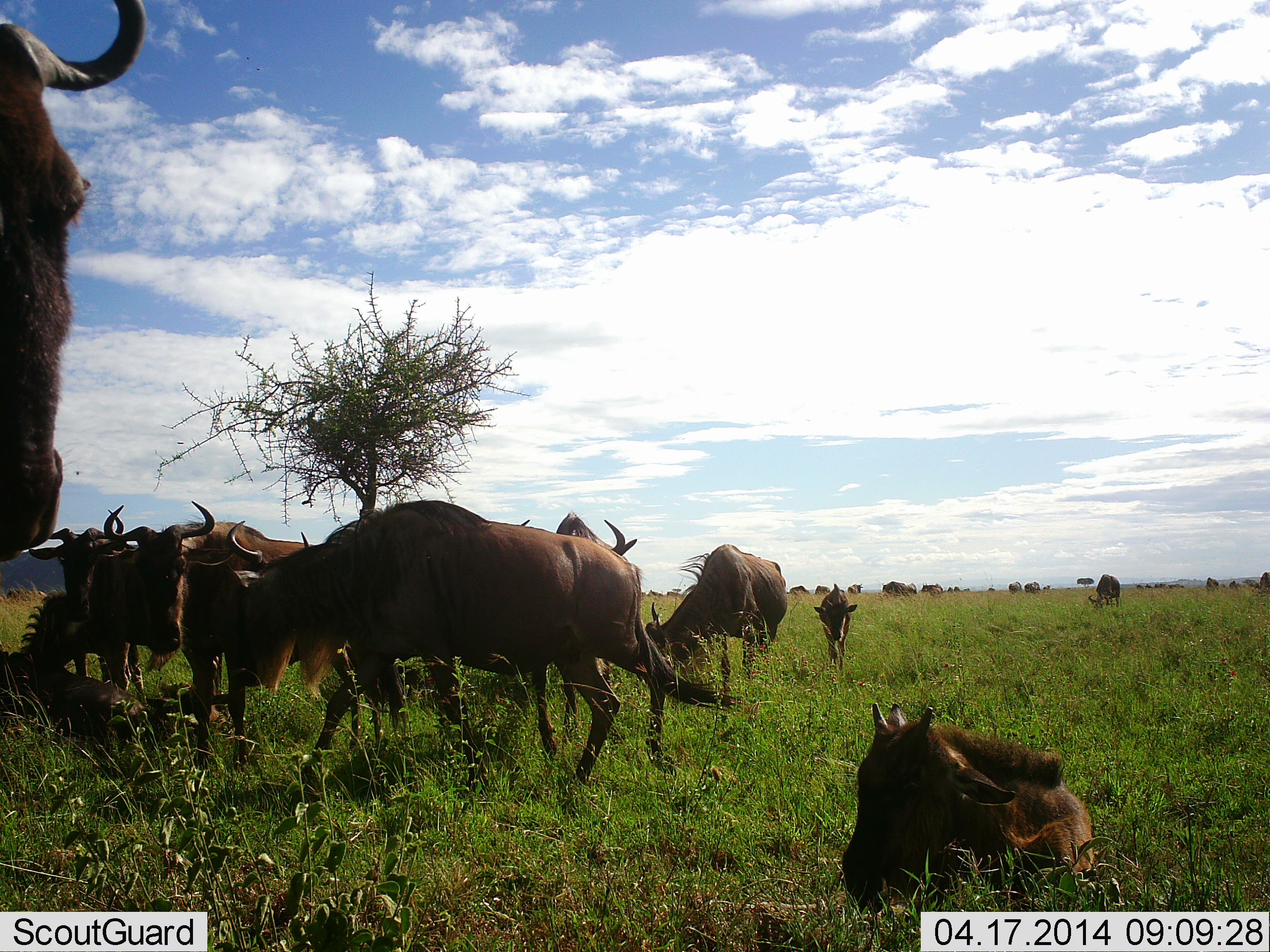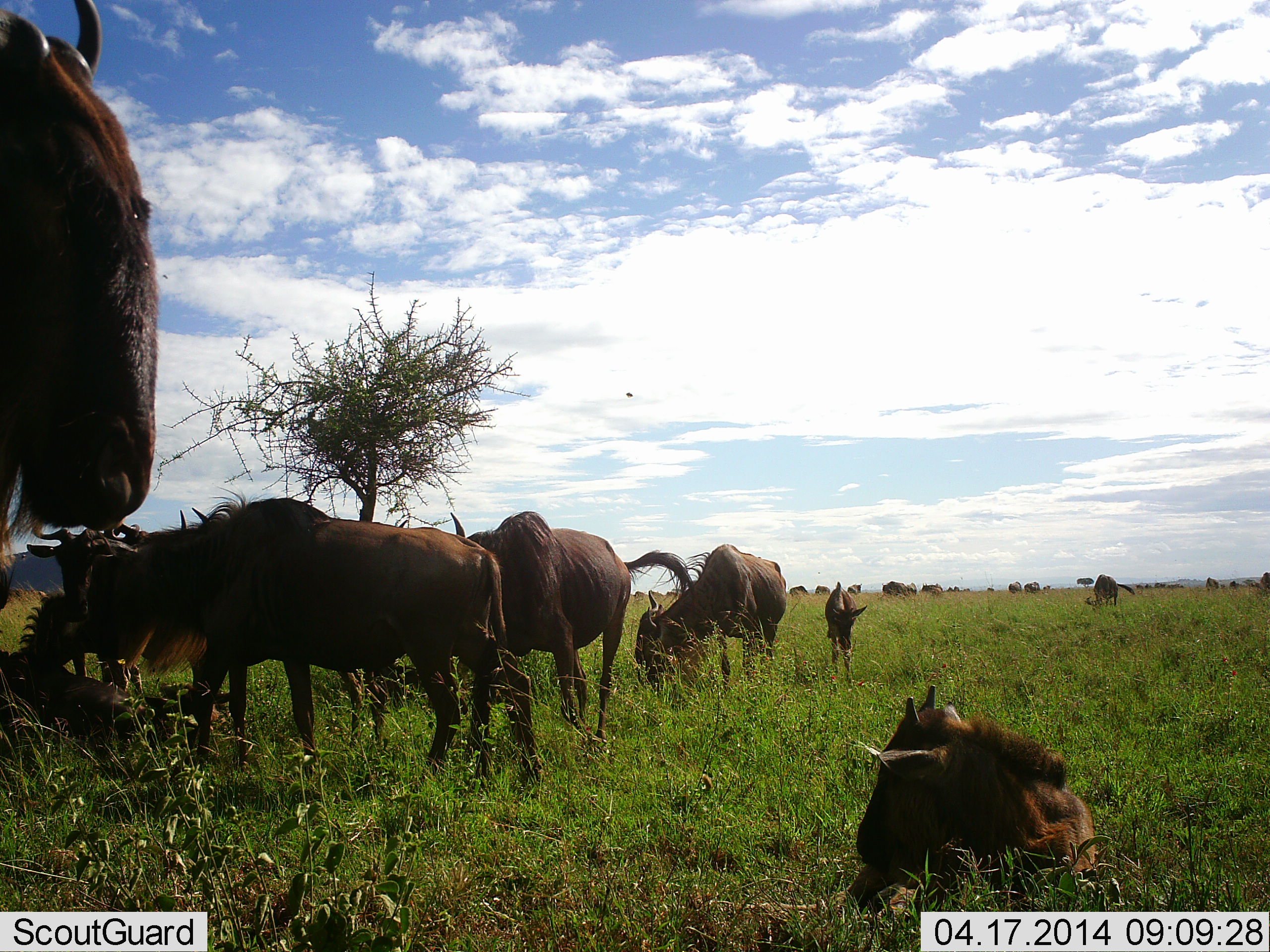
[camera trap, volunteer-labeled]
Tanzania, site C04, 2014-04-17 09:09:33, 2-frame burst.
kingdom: Animalia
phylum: Chordata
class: Mammalia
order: Artiodactyla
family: Bovidae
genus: Connochaetes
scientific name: Connochaetes taurinus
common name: blue wildebeest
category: wildebeest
Wildebeest (blue wildebeest) (Connochaetes taurinus), count 11-50. Behavior (volunteer vote fractions): standing 73%, resting 100%, moving 45%, interacting 18%. Young present (vote fraction): 55%. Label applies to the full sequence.